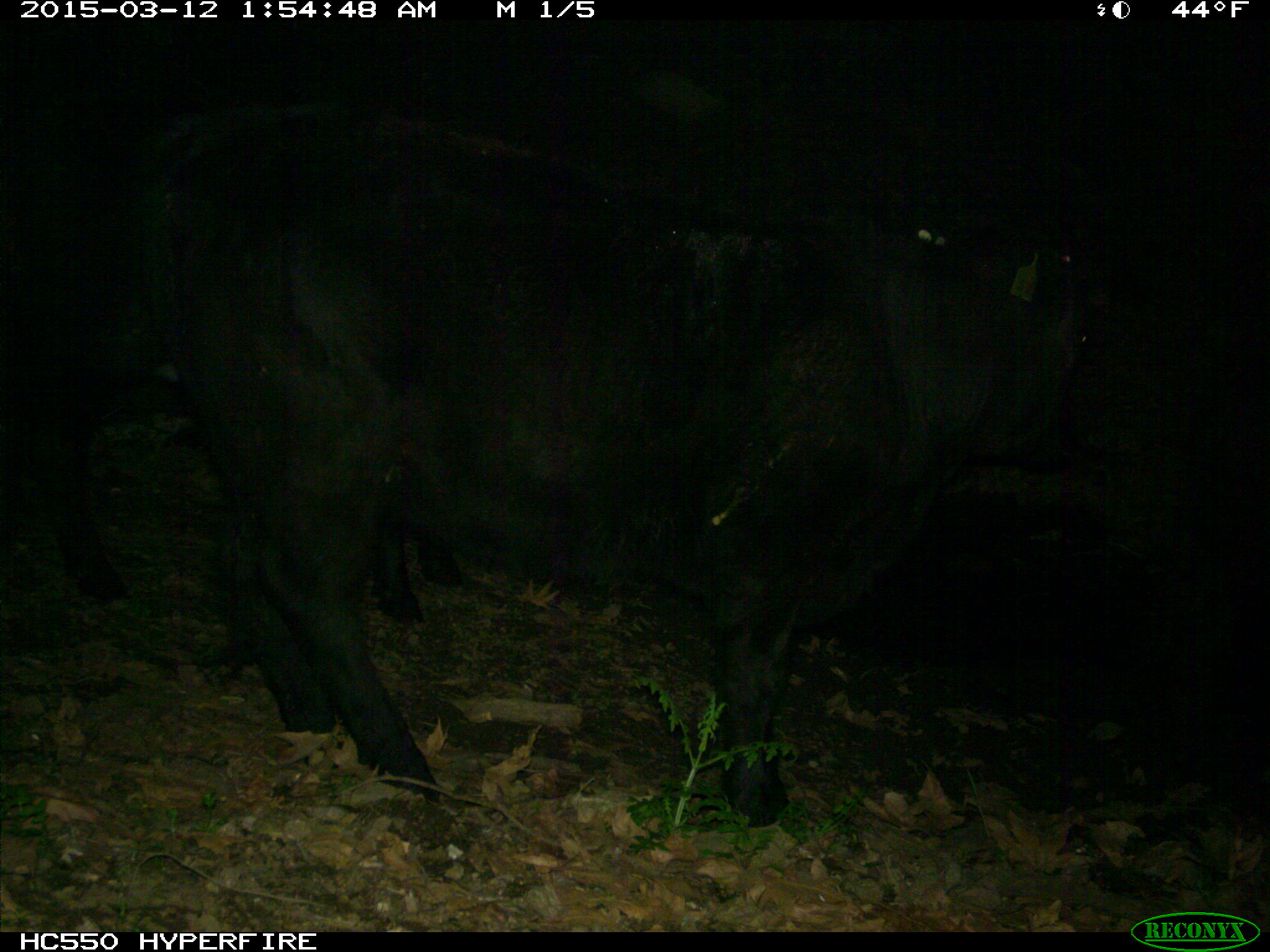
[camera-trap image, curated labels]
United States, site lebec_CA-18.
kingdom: Animalia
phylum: Chordata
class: Mammalia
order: Artiodactyla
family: Bovidae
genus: Bos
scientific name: Bos taurus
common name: domestic cow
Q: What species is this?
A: Bos taurus (domestic cow).